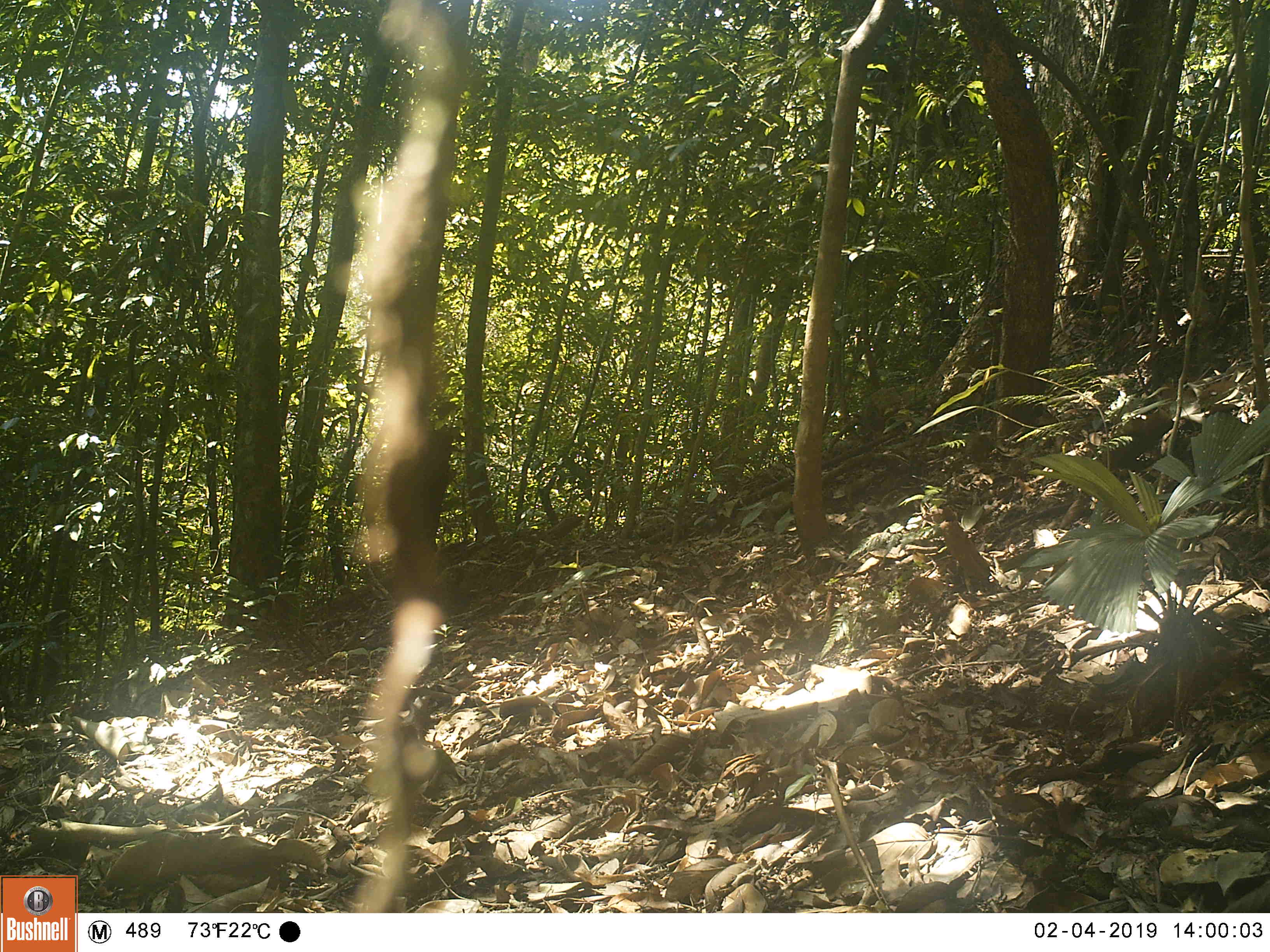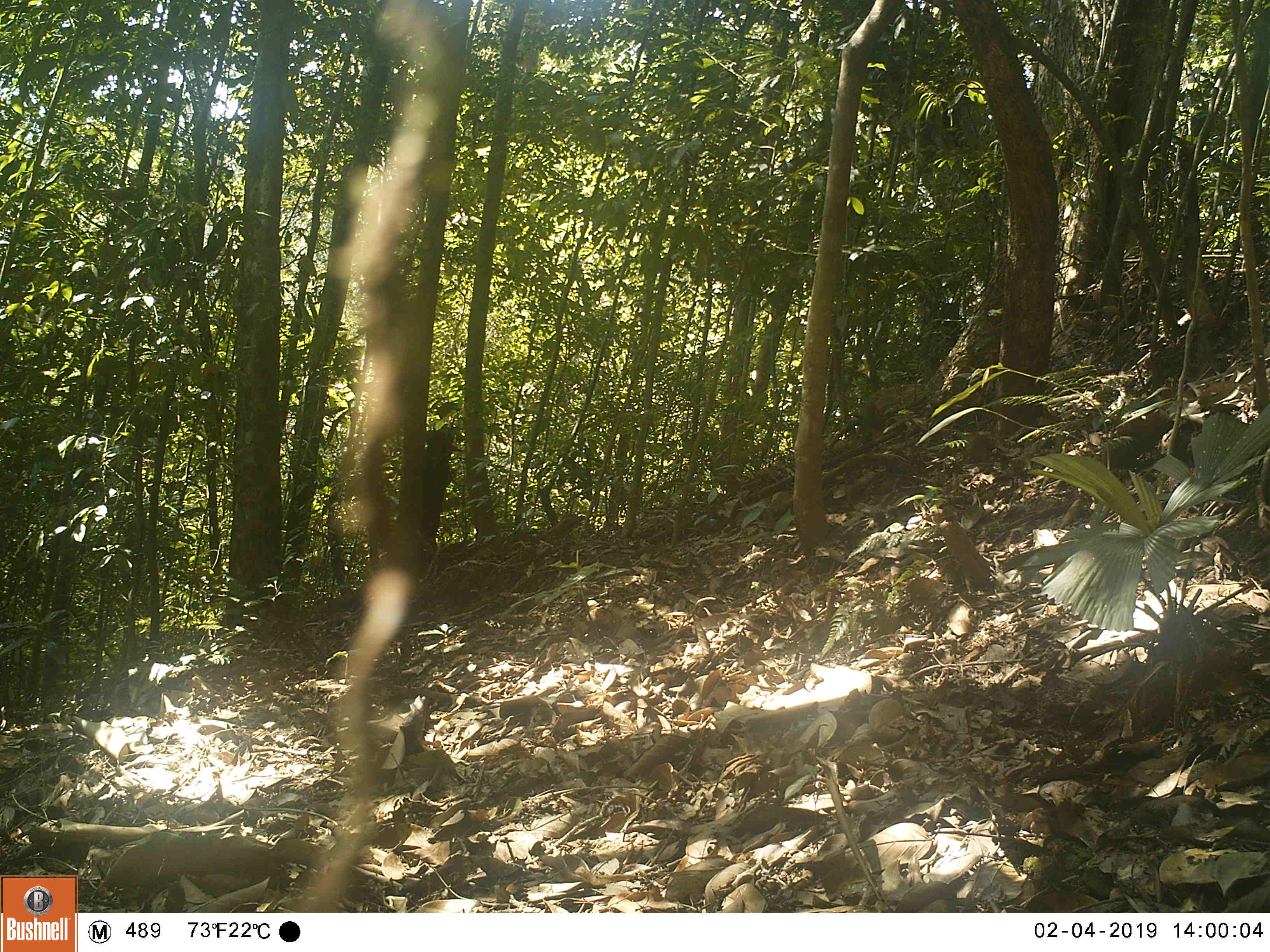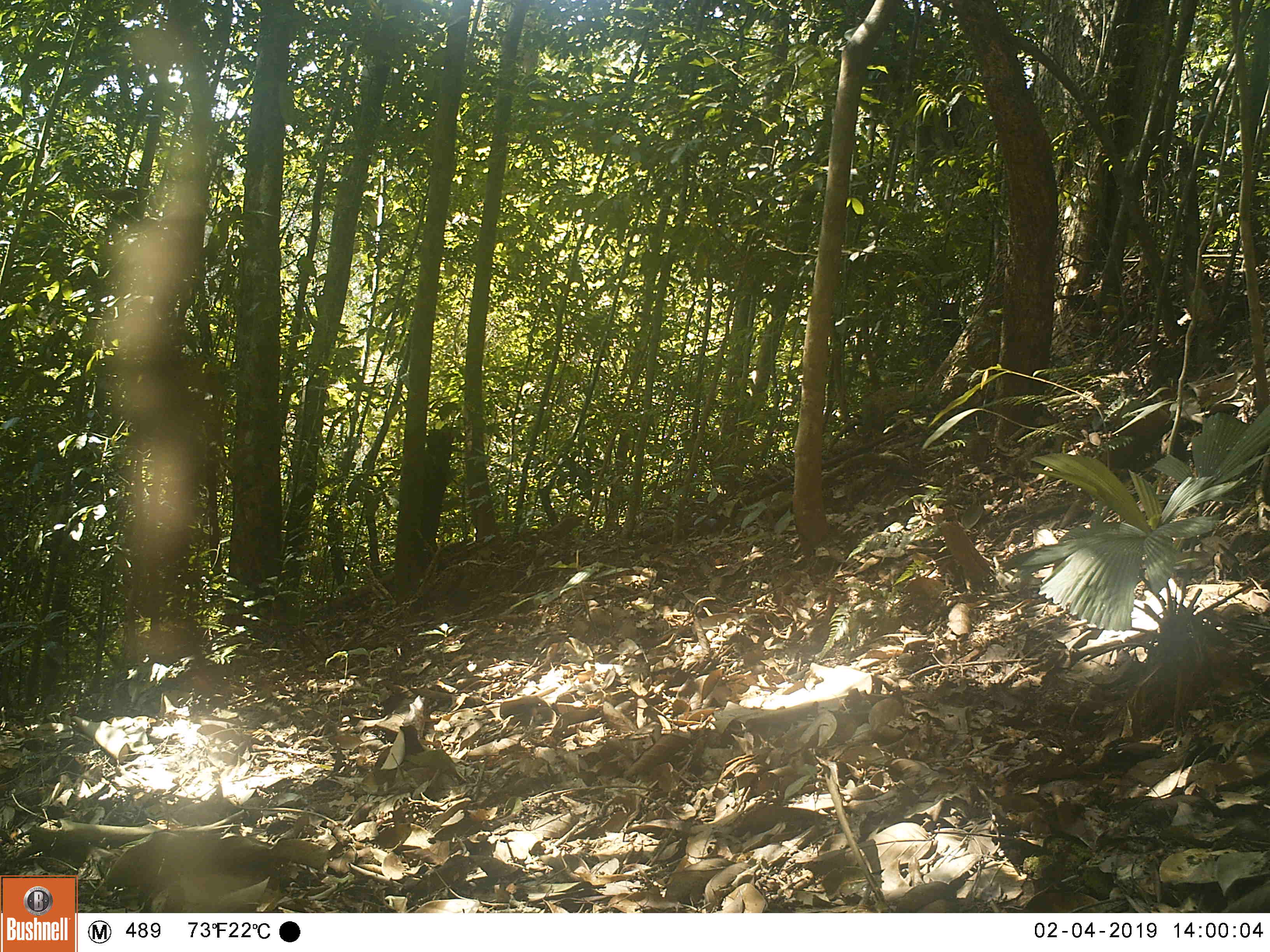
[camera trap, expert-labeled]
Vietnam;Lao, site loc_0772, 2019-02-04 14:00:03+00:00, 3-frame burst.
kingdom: Animalia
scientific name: Animalia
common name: animal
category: unidentified animal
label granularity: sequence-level